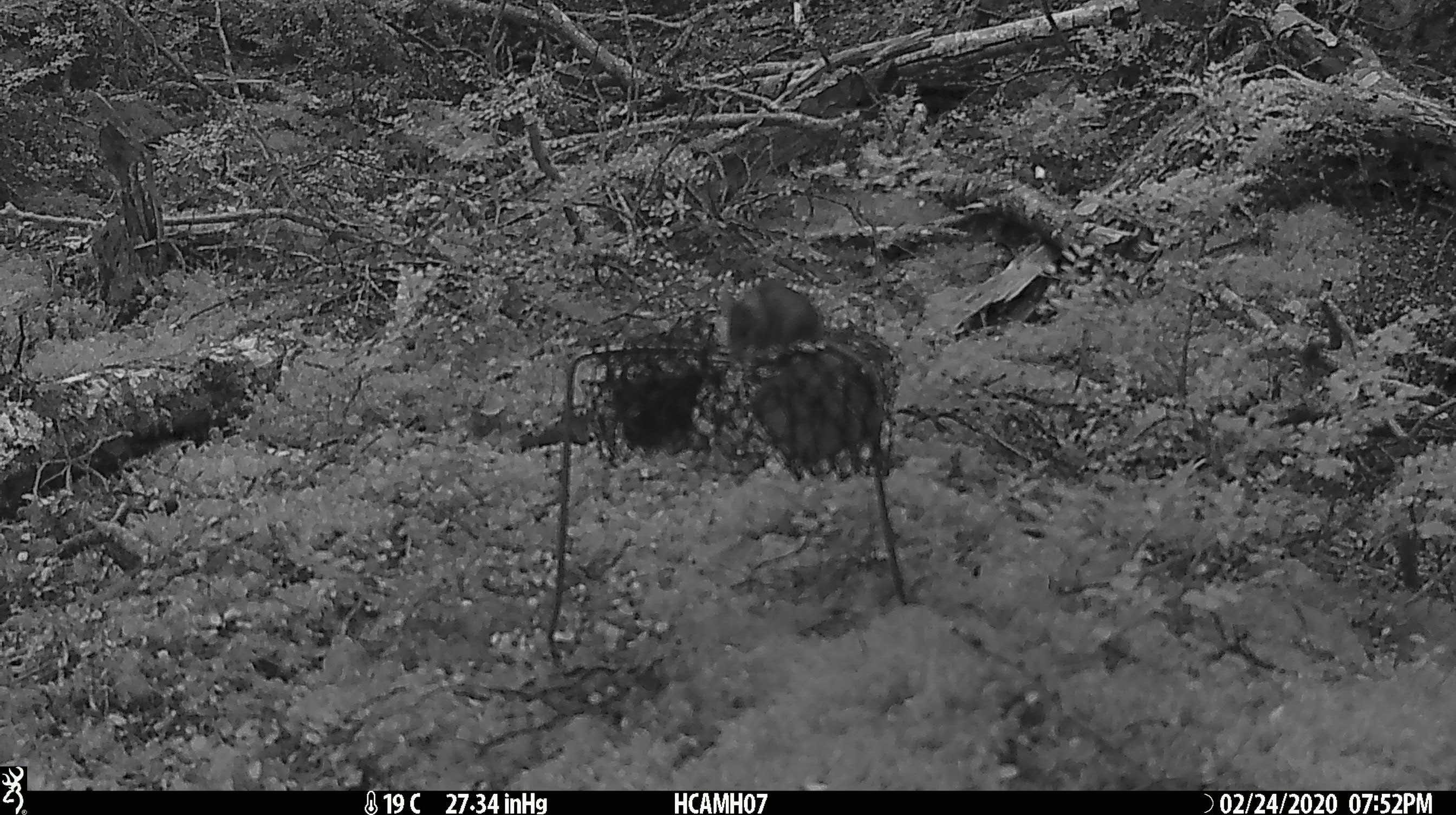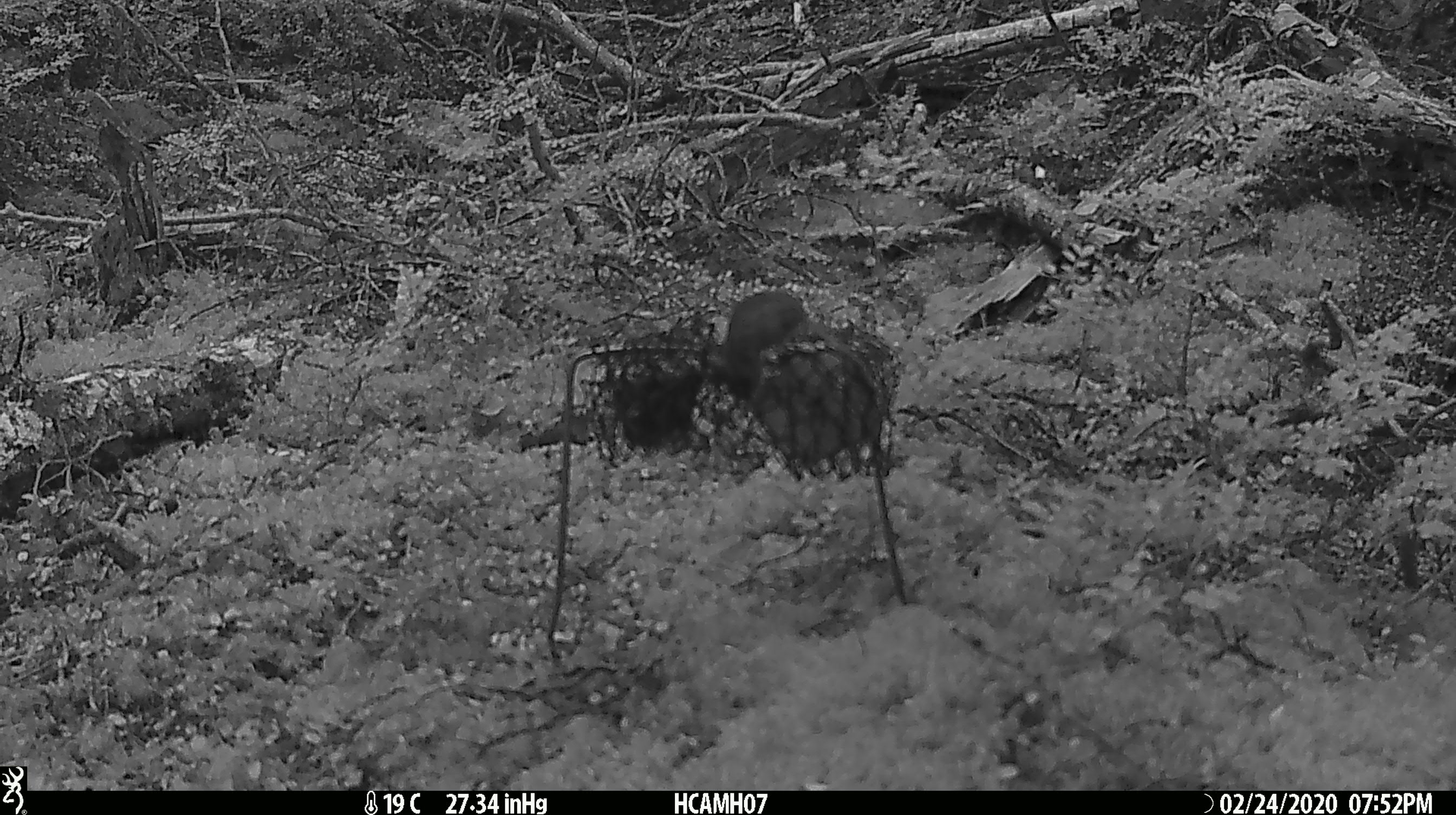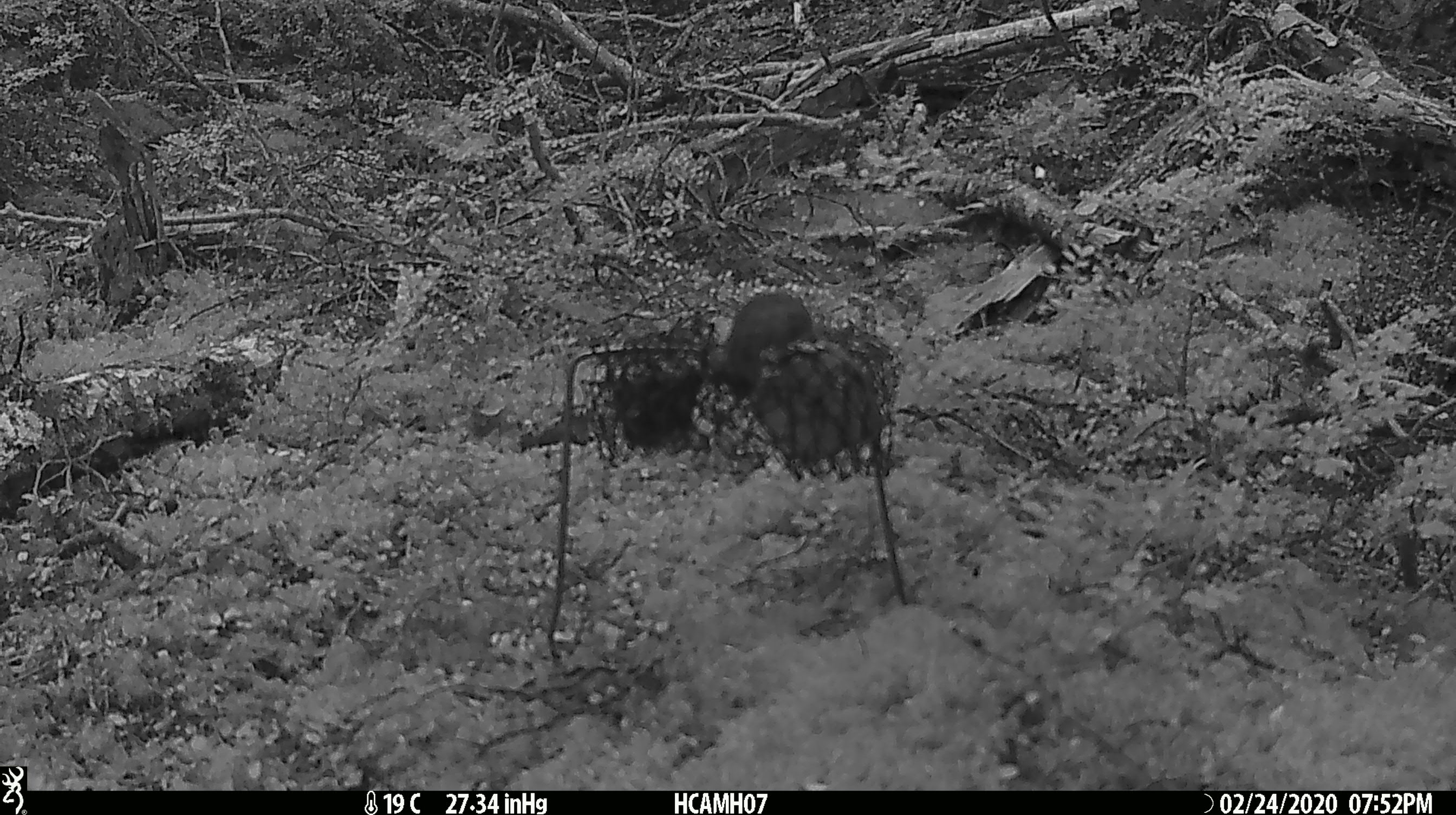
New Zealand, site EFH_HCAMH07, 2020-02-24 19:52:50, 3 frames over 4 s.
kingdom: Animalia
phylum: Chordata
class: Mammalia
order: Rodentia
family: Muridae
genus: Mus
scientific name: Mus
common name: mouse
Mouse (Mus).